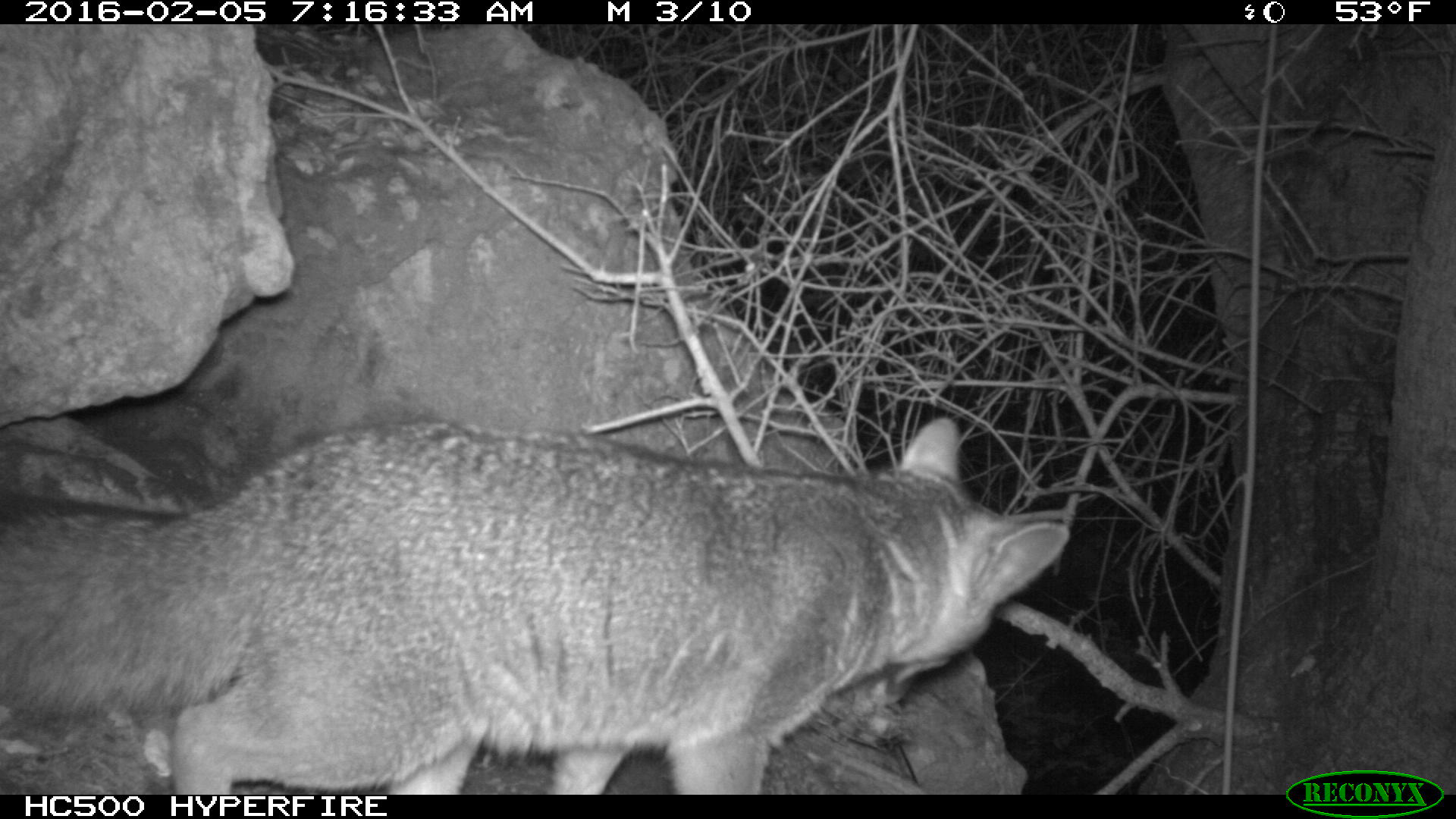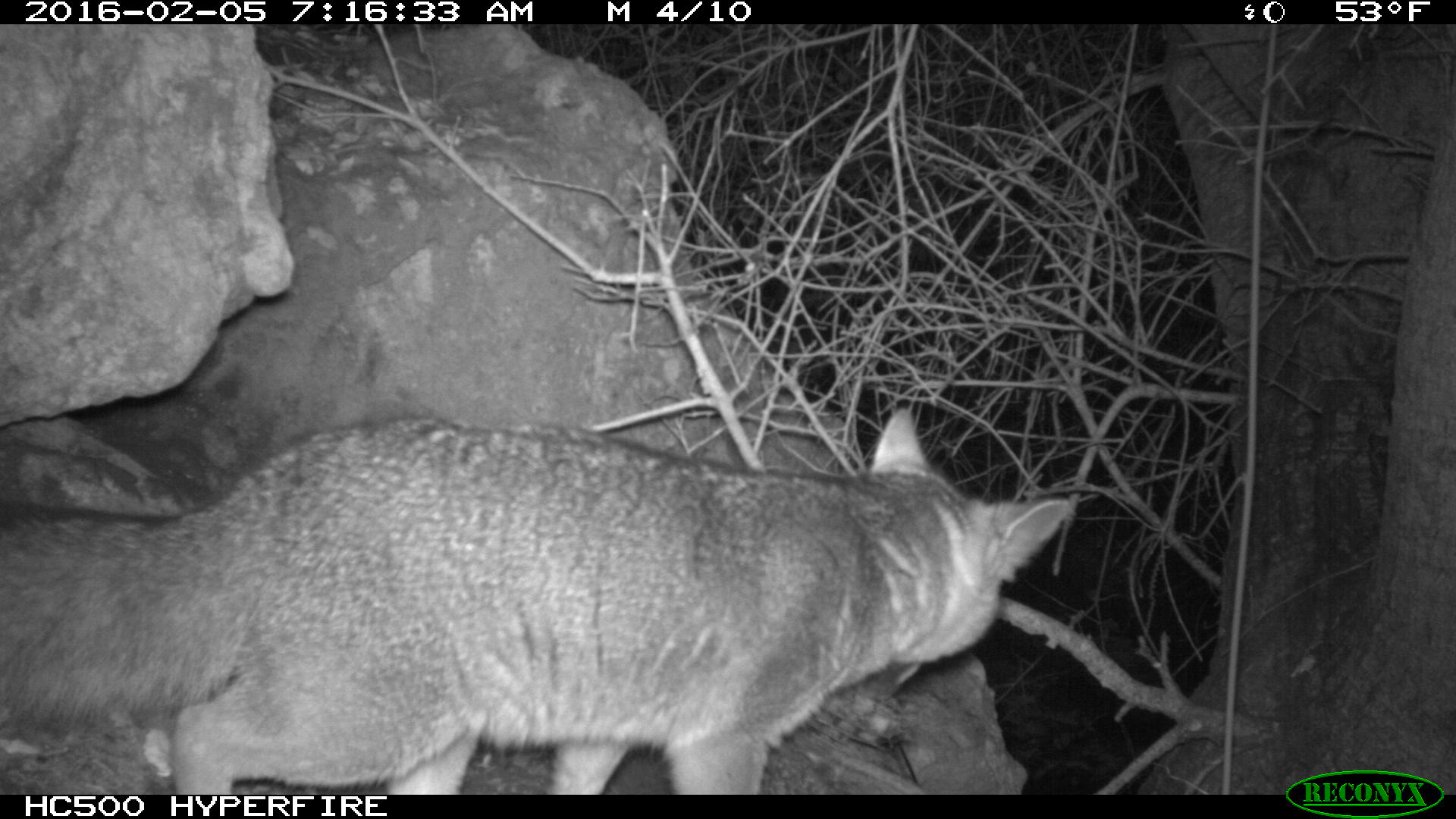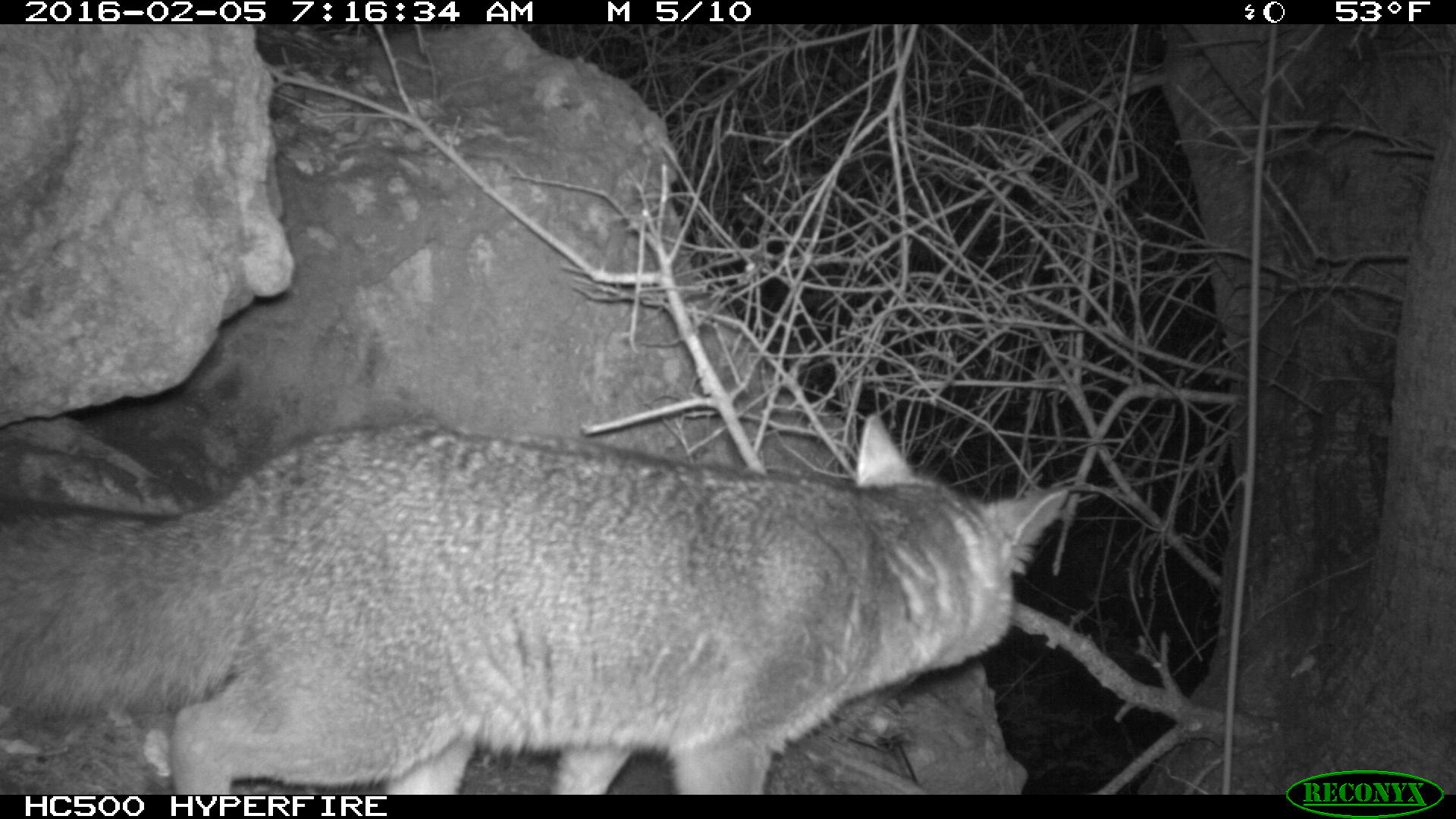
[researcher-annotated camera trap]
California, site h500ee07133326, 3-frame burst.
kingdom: Animalia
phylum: Chordata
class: Mammalia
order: Carnivora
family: Canidae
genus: Urocyon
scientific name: Urocyon littoralis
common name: island fox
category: fox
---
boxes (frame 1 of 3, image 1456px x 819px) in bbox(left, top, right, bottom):
fox: bbox(0, 412, 1070, 792)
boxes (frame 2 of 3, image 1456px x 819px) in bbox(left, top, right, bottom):
fox: bbox(0, 403, 1073, 795)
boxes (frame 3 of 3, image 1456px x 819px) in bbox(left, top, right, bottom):
fox: bbox(0, 415, 1078, 792)